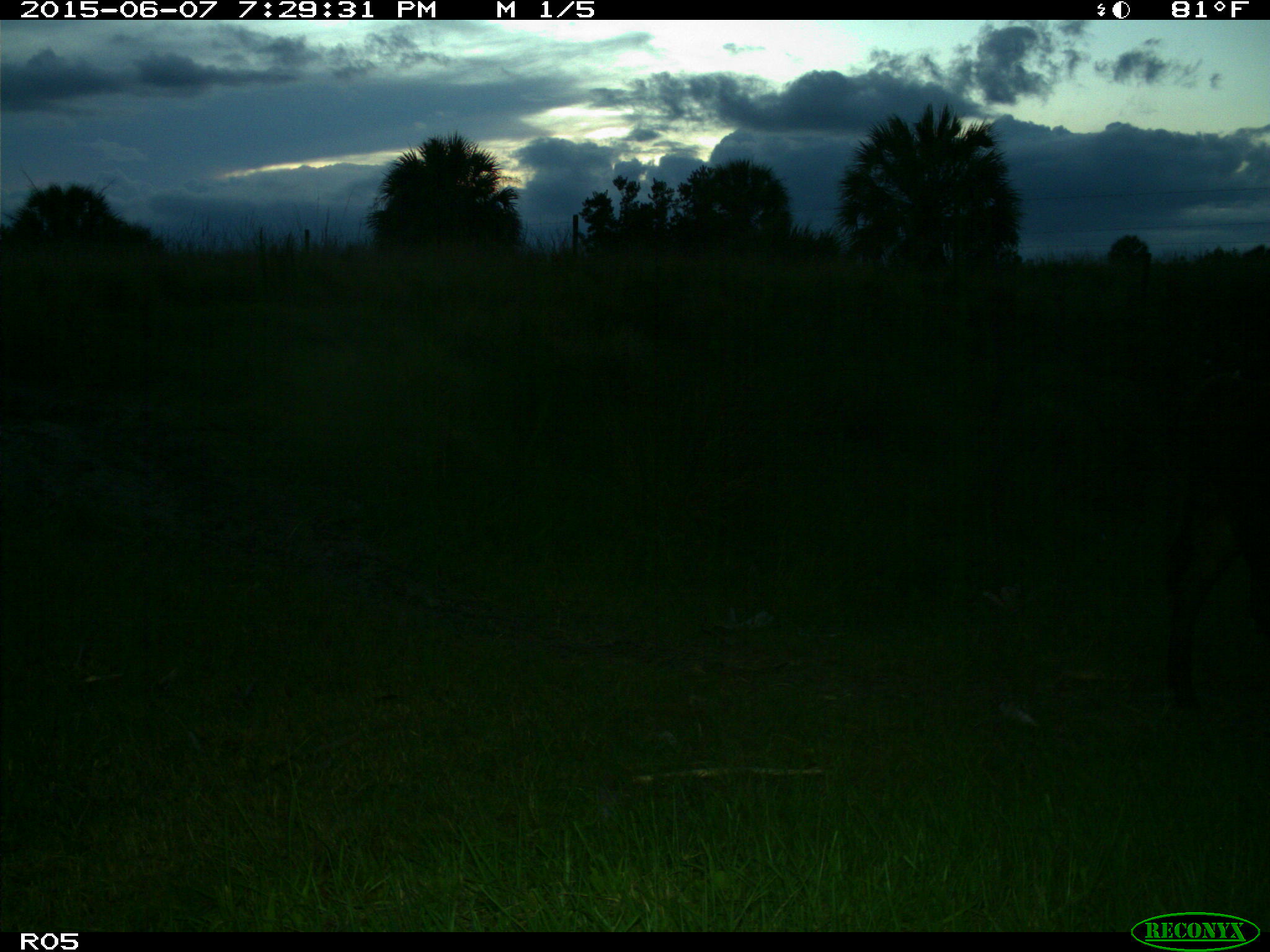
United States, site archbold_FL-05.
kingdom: Animalia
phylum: Chordata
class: Mammalia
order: Artiodactyla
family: Bovidae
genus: Bos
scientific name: Bos taurus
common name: domestic cow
Bos taurus (domestic cow).